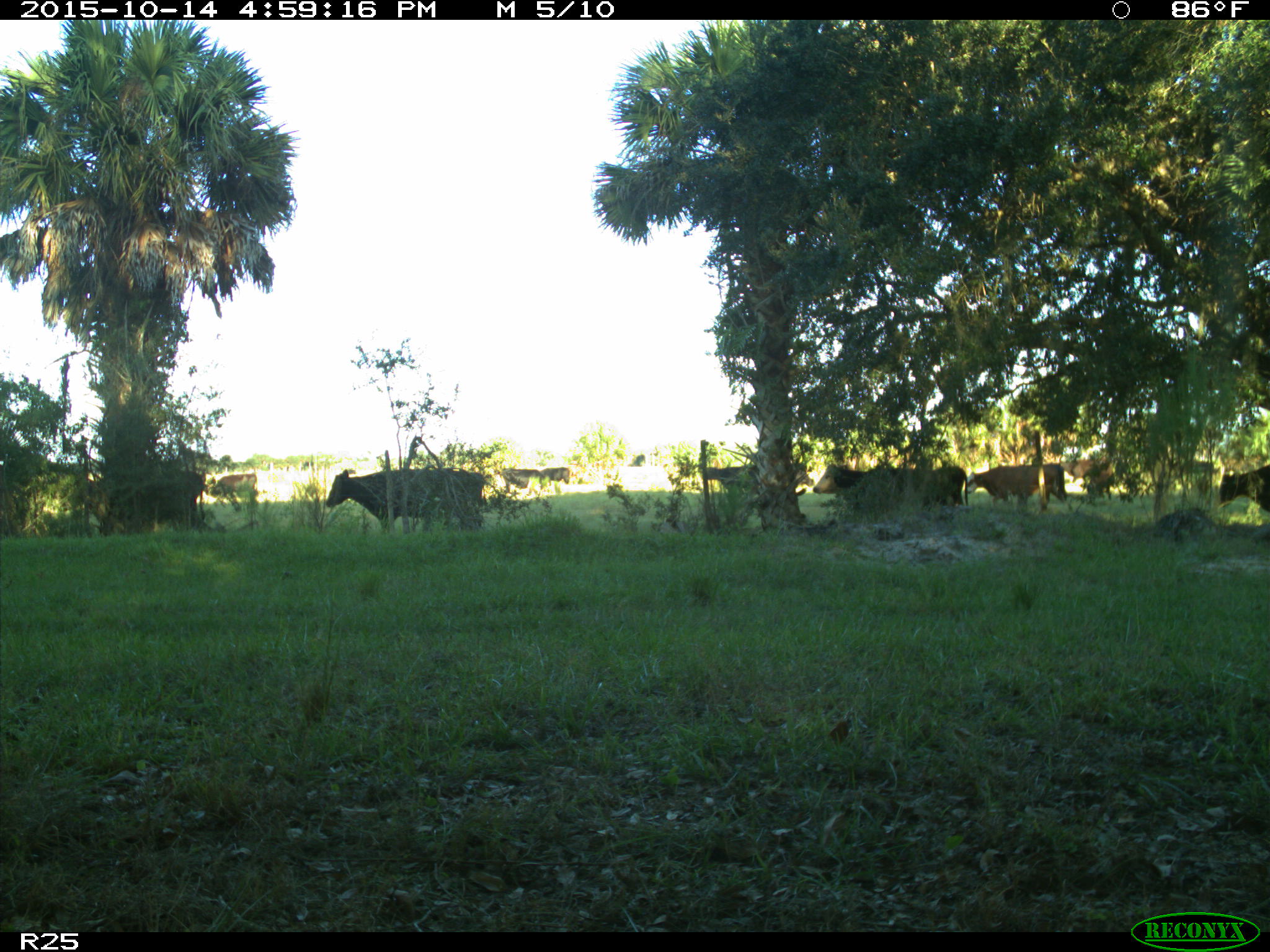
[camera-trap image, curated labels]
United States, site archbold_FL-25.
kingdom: Animalia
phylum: Chordata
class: Mammalia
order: Artiodactyla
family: Bovidae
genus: Bos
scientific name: Bos taurus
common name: domestic cow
Bos taurus (domestic cow).